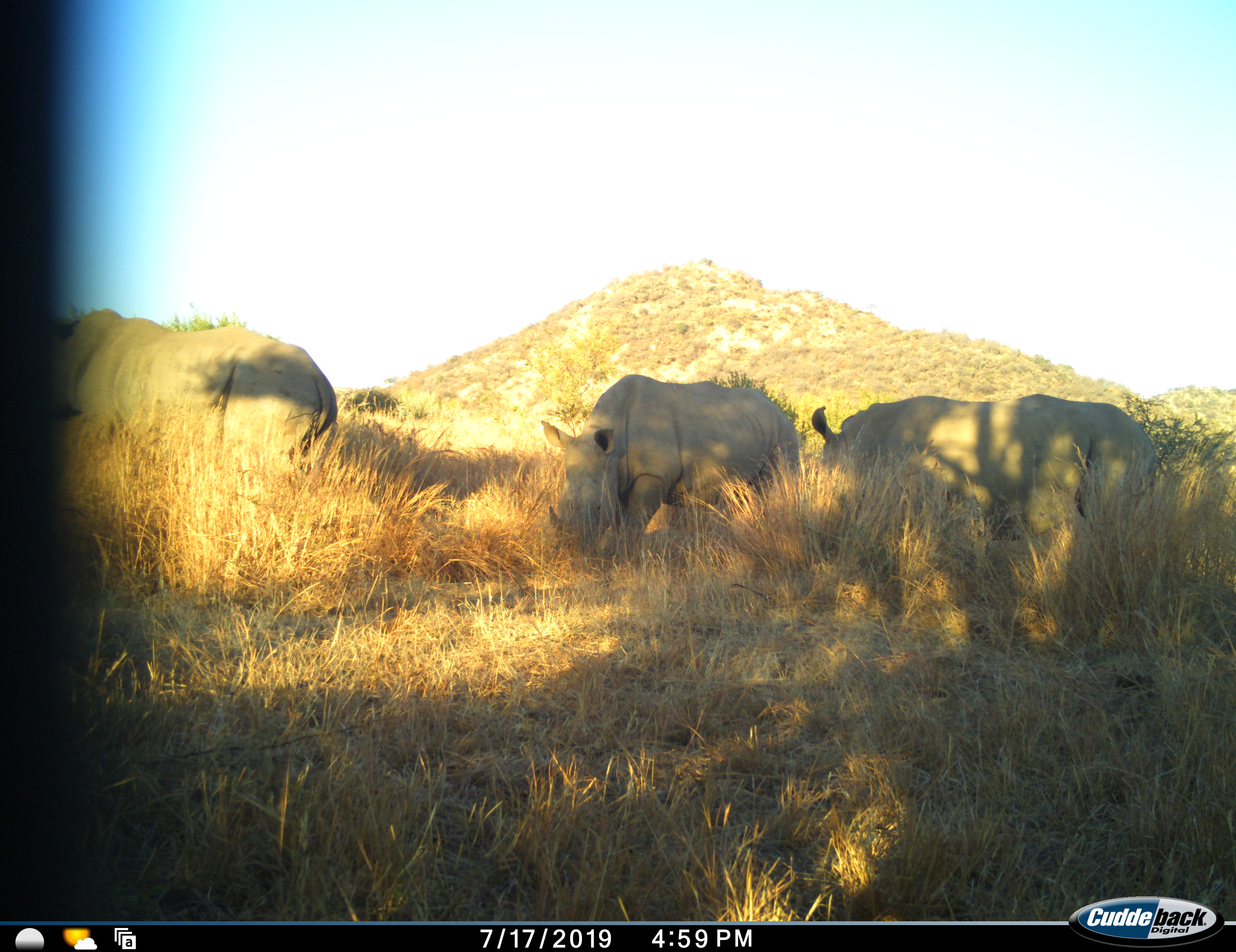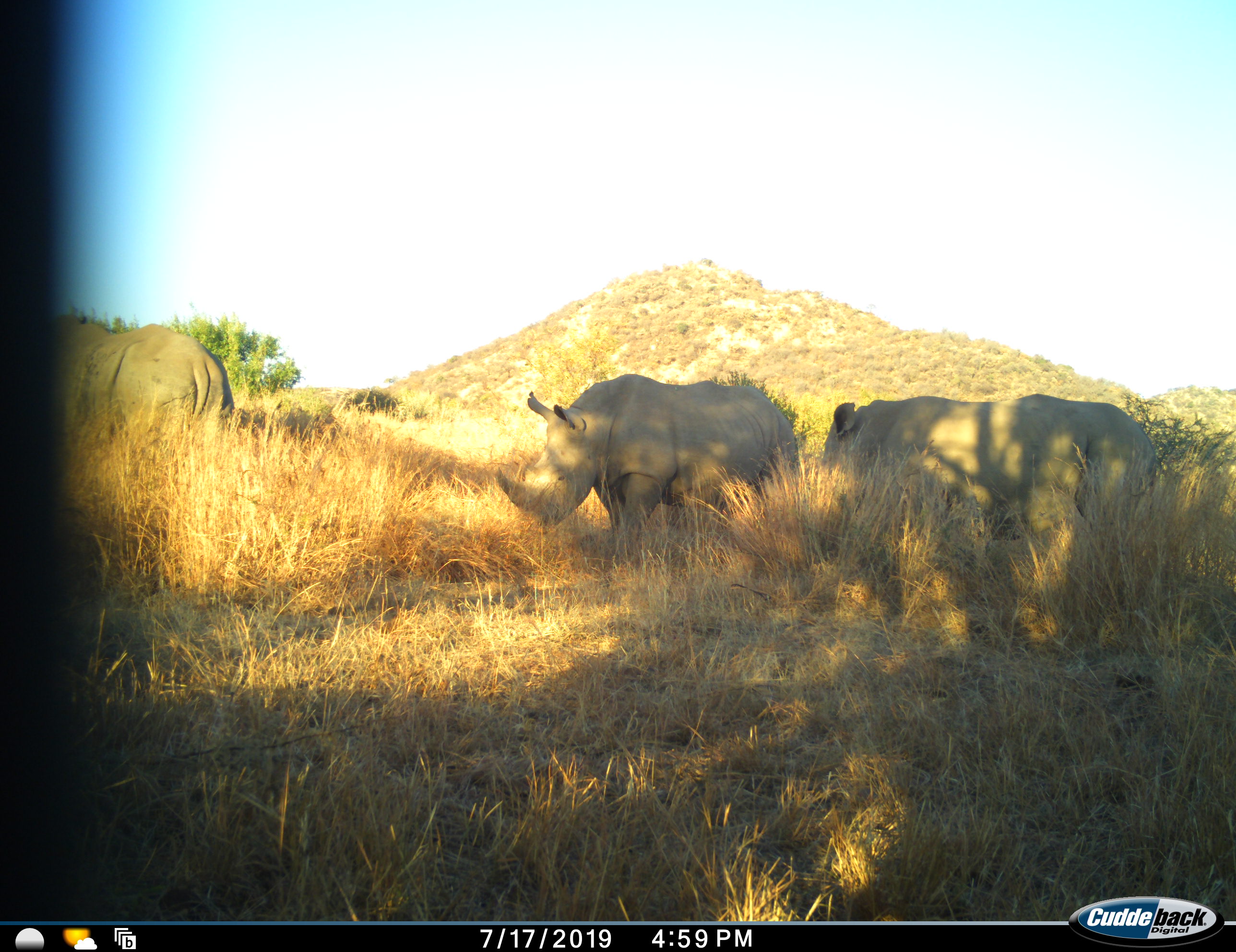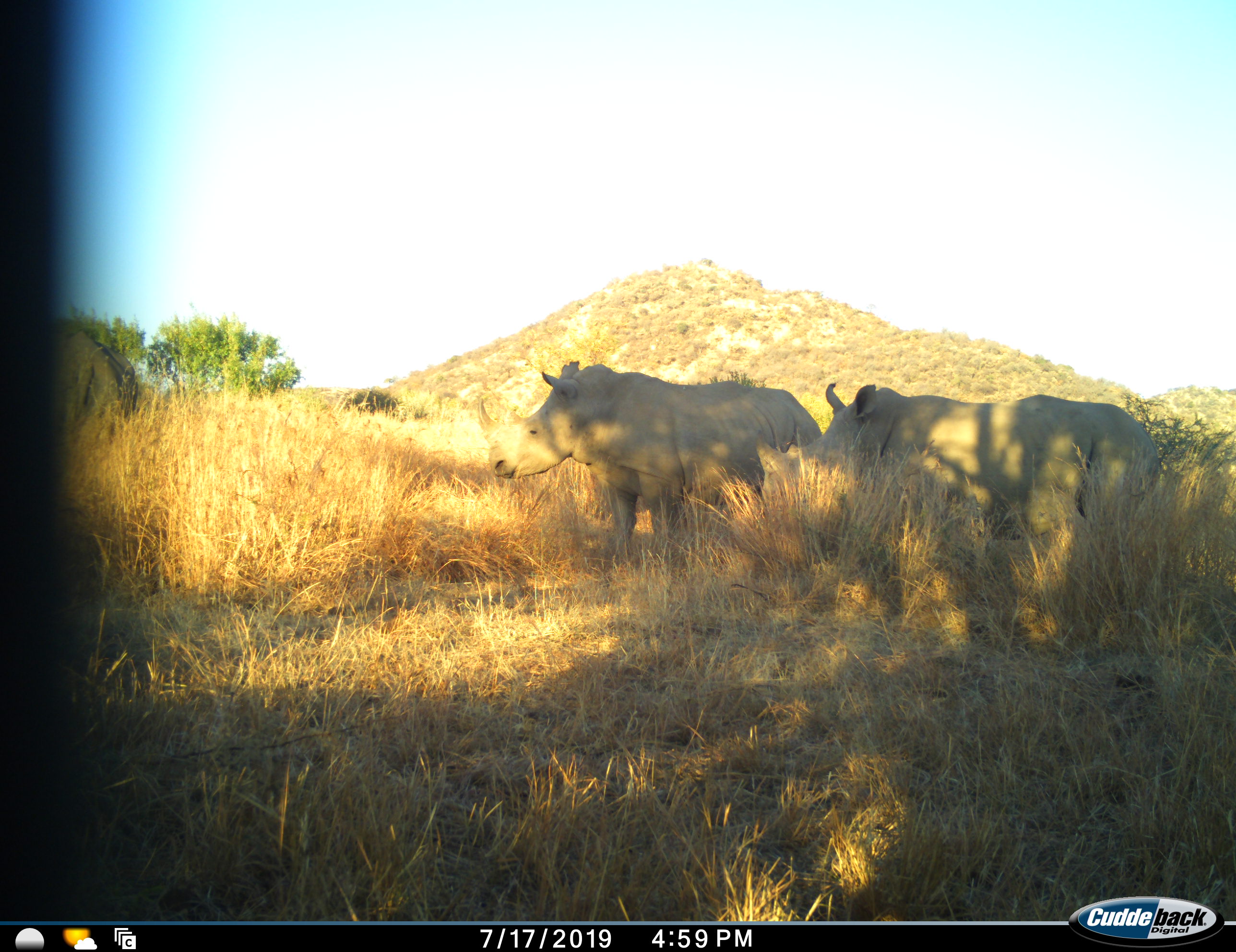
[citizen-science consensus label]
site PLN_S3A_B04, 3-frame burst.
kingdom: Animalia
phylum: Chordata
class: Mammalia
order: Perissodactyla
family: Rhinocerotidae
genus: Diceros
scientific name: Diceros bicornis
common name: black rhinoceros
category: rhinocerosblack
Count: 3.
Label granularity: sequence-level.